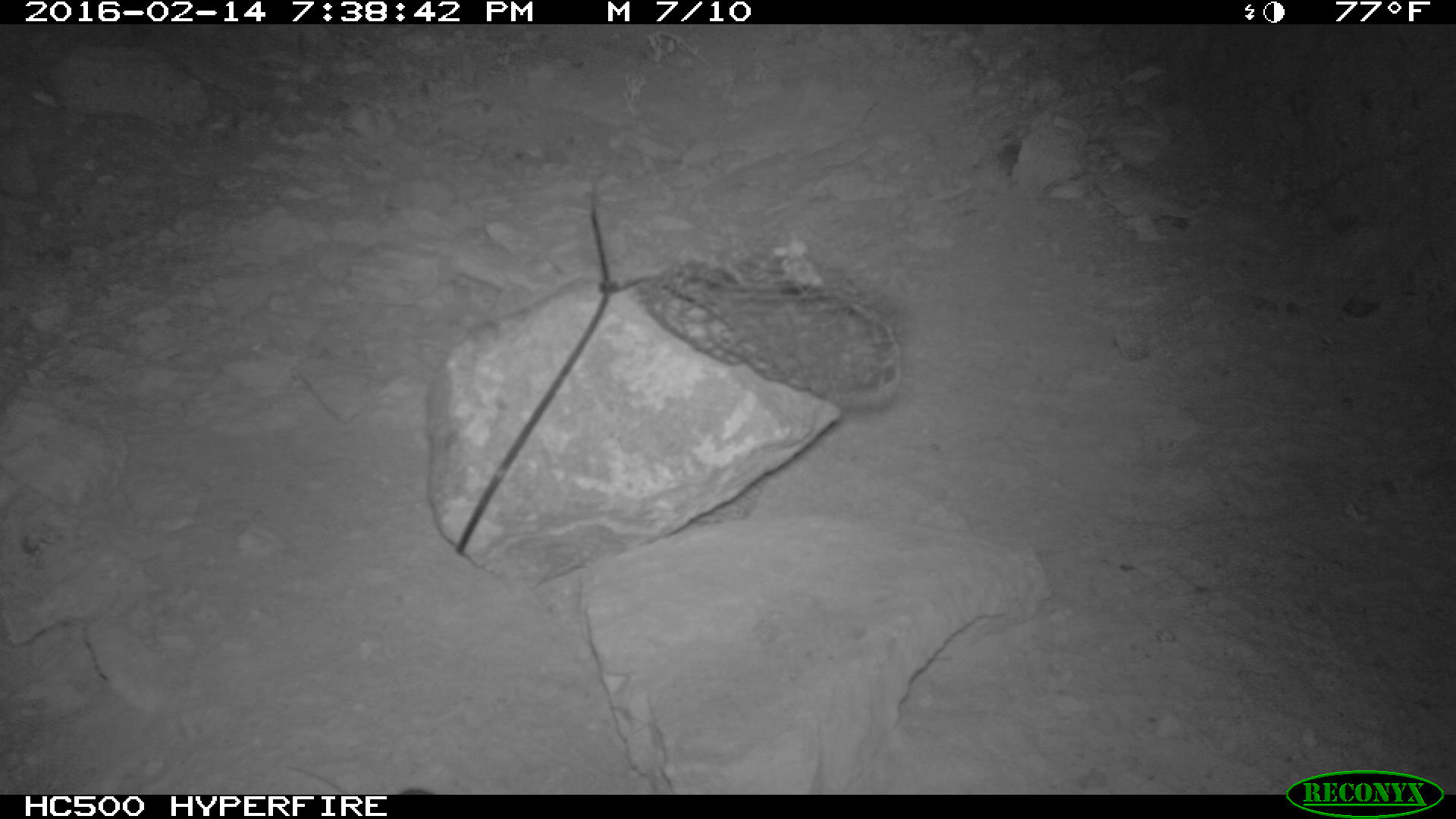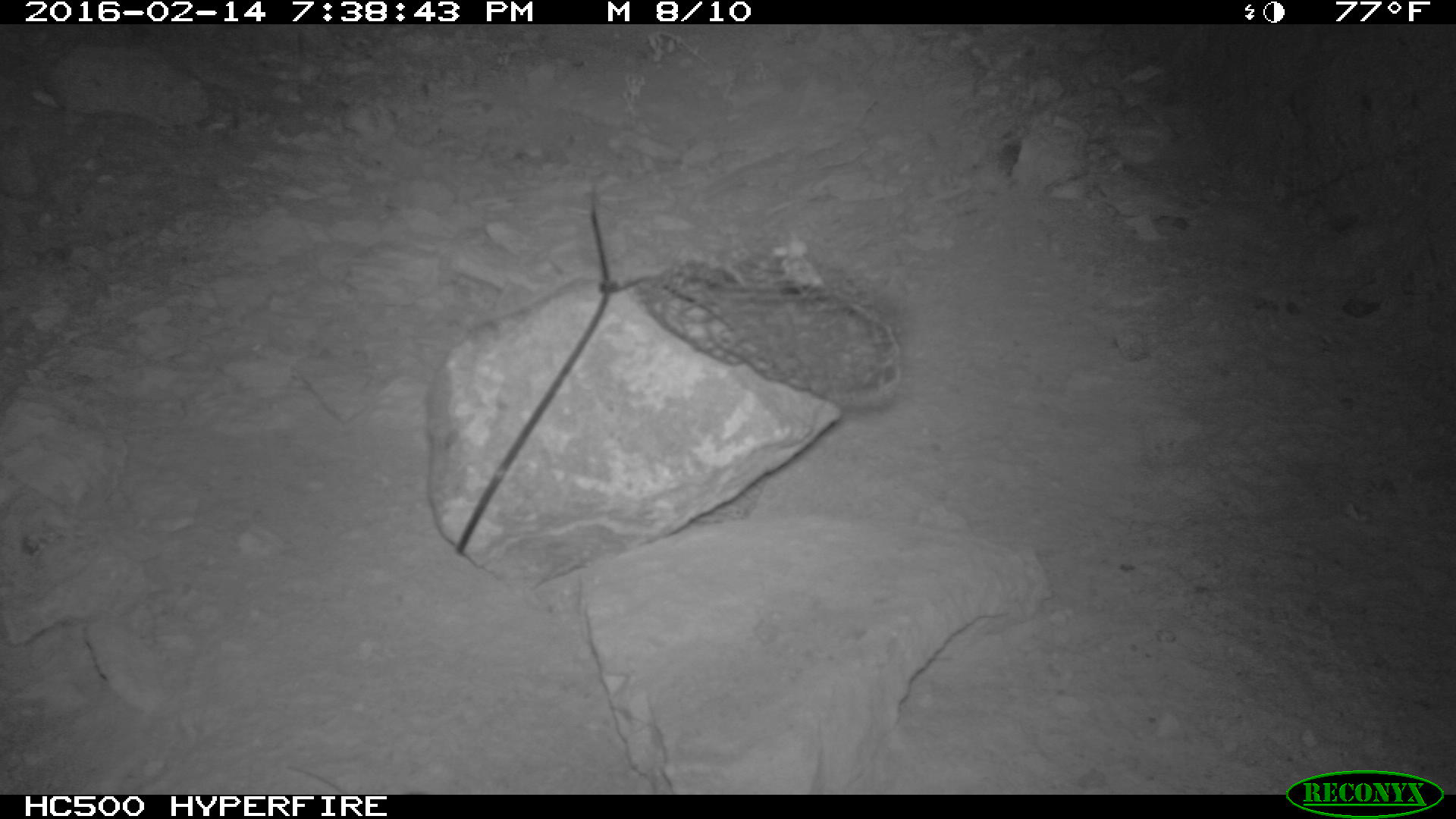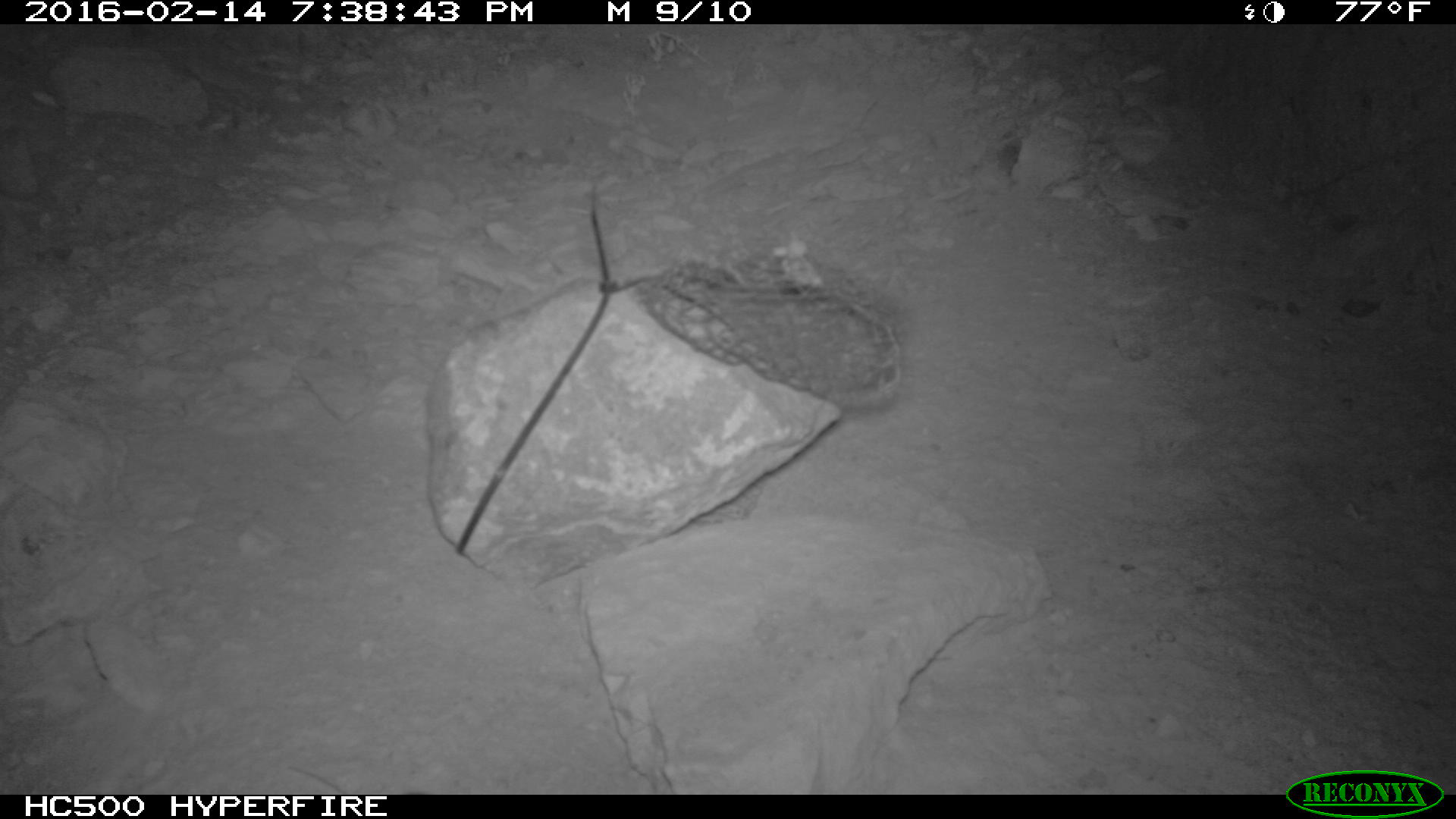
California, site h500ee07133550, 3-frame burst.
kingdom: Animalia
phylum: Chordata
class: Mammalia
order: Rodentia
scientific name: Rodentia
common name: rodent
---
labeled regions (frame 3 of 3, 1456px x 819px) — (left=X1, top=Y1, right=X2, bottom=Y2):
rodent: (left=287, top=764, right=348, bottom=795)